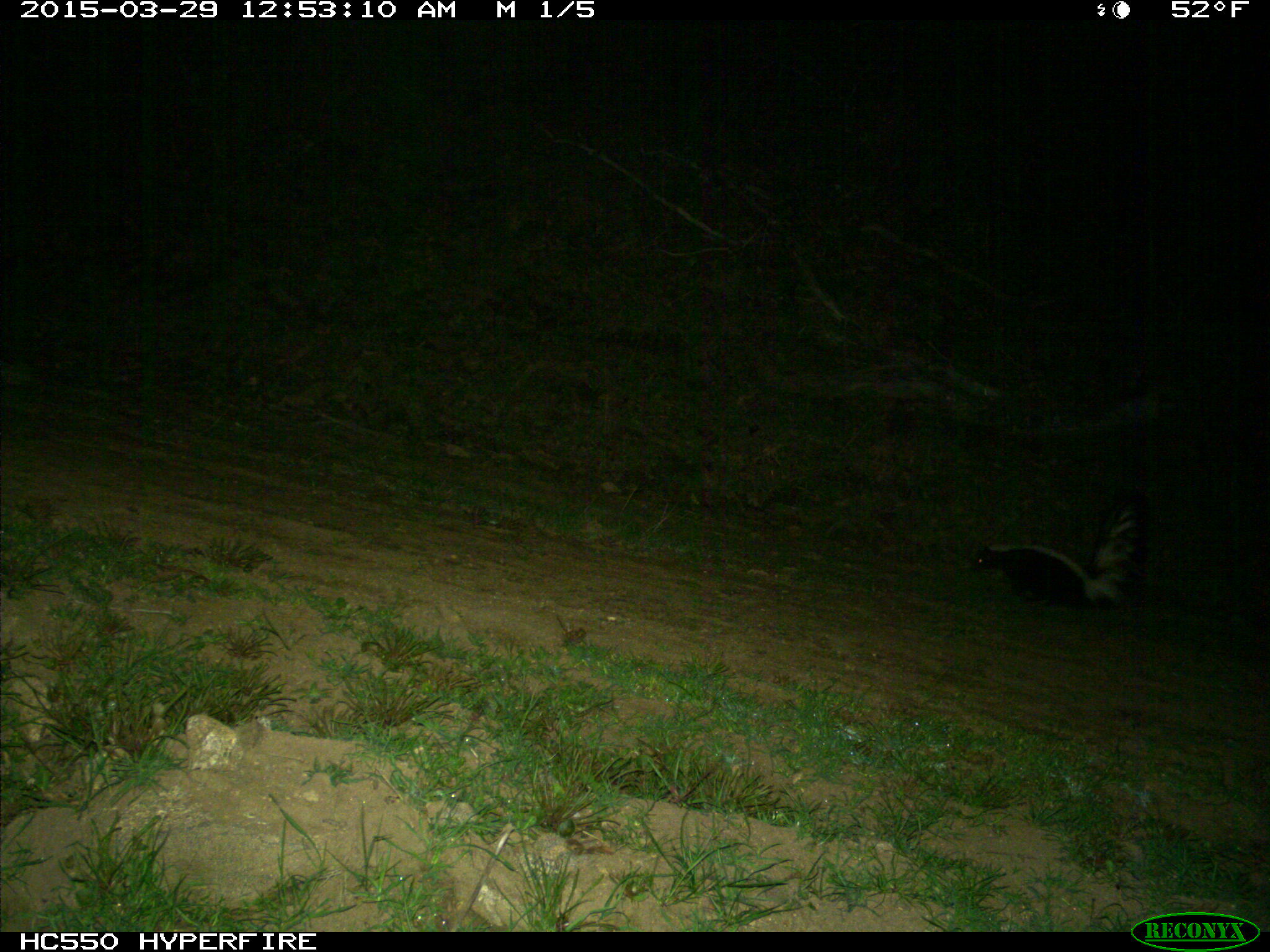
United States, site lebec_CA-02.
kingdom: Animalia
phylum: Chordata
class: Mammalia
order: Carnivora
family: Mephitidae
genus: Mephitis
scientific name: Mephitis mephitis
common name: striped skunk